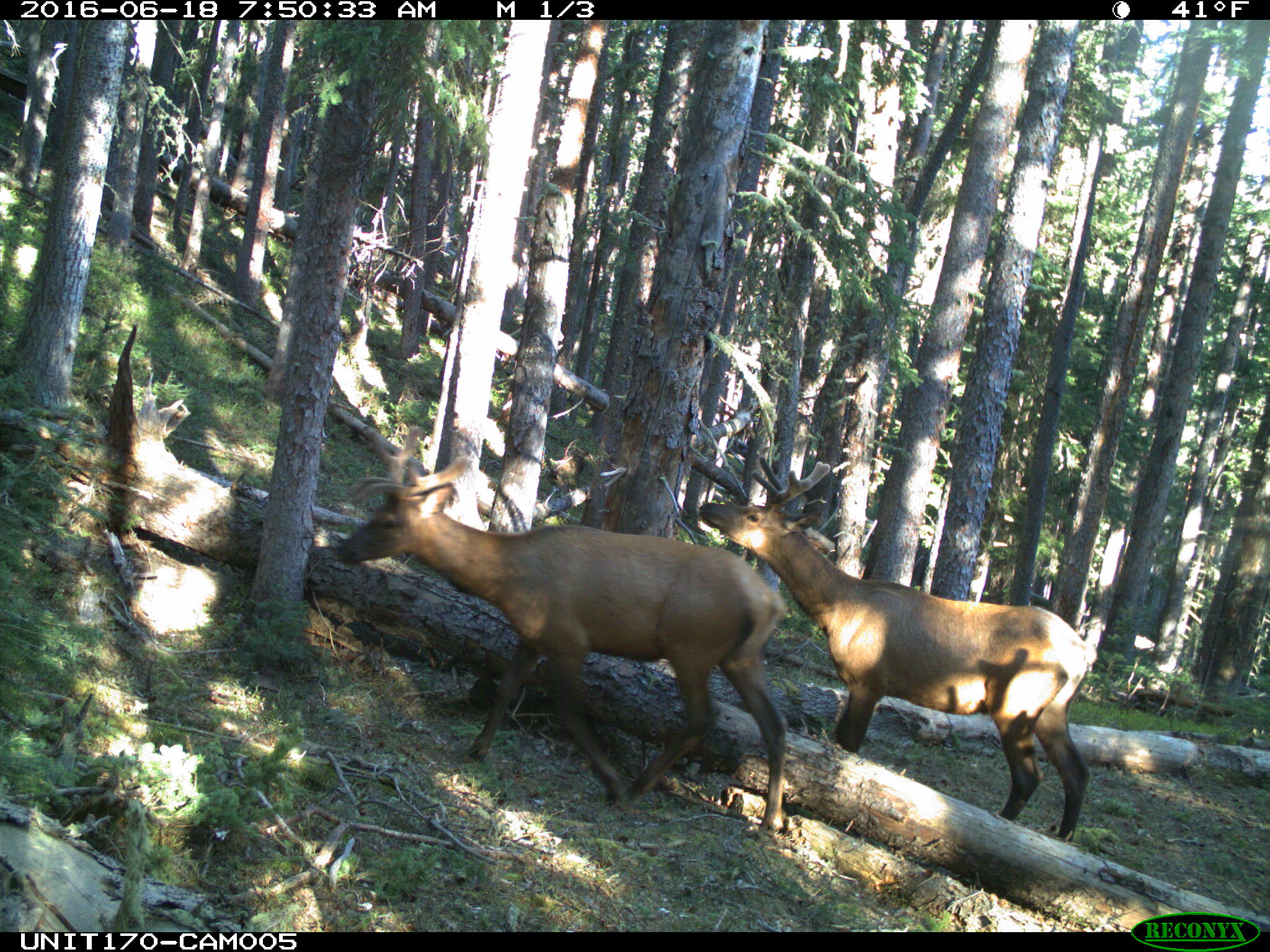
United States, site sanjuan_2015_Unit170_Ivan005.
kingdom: Animalia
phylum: Chordata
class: Mammalia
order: Artiodactyla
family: Cervidae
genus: Cervus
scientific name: Cervus elaphus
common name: red deer